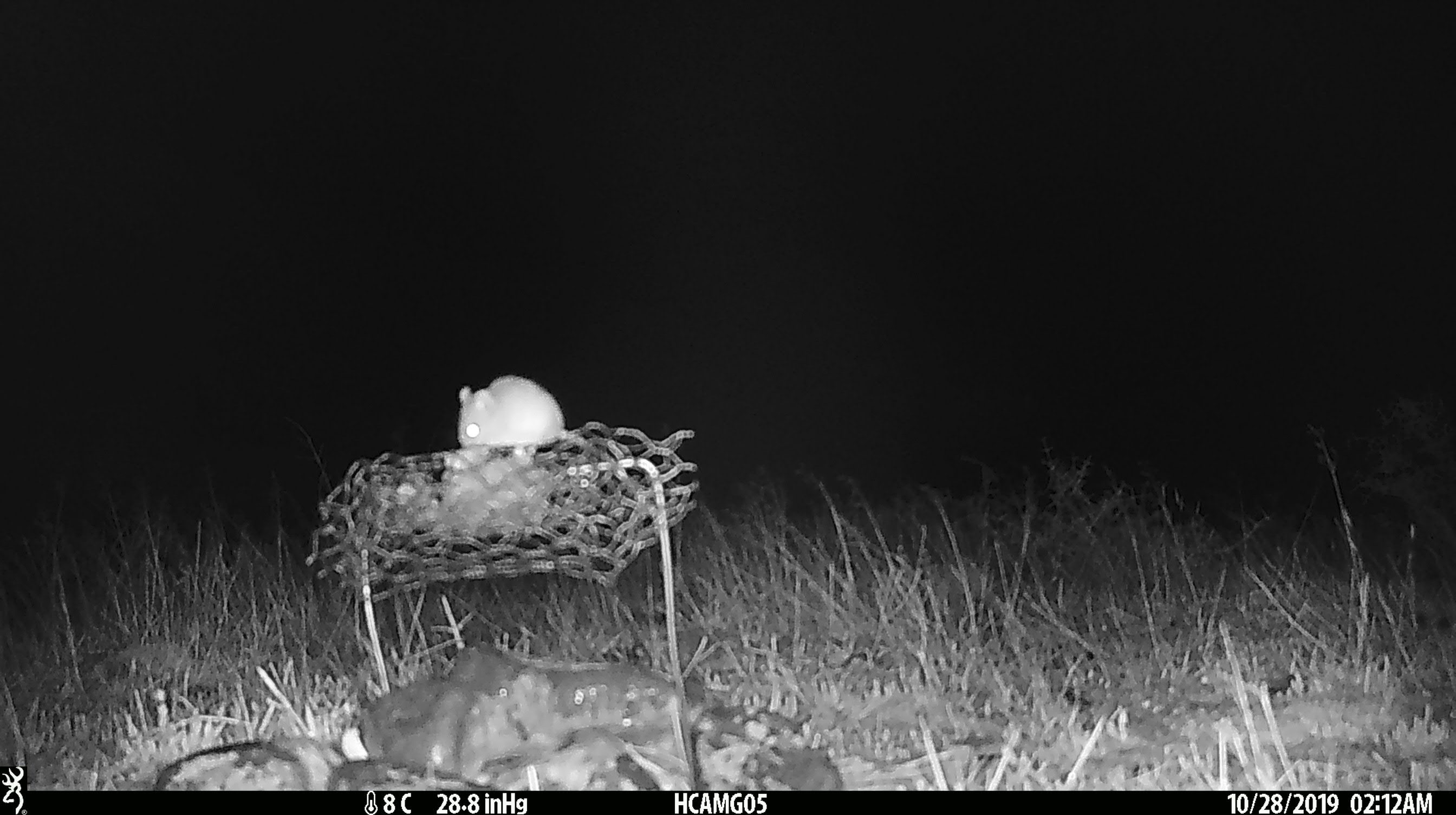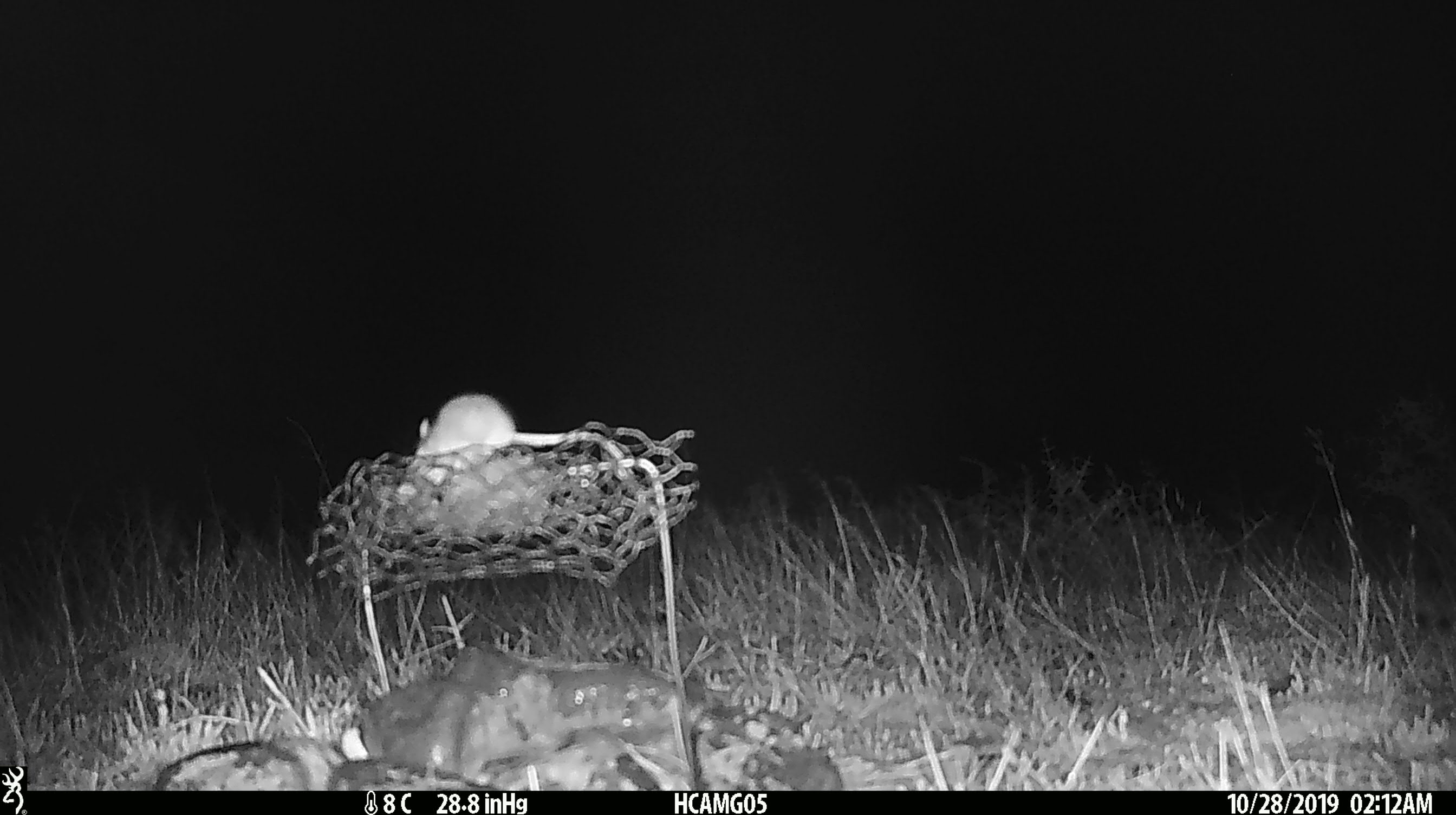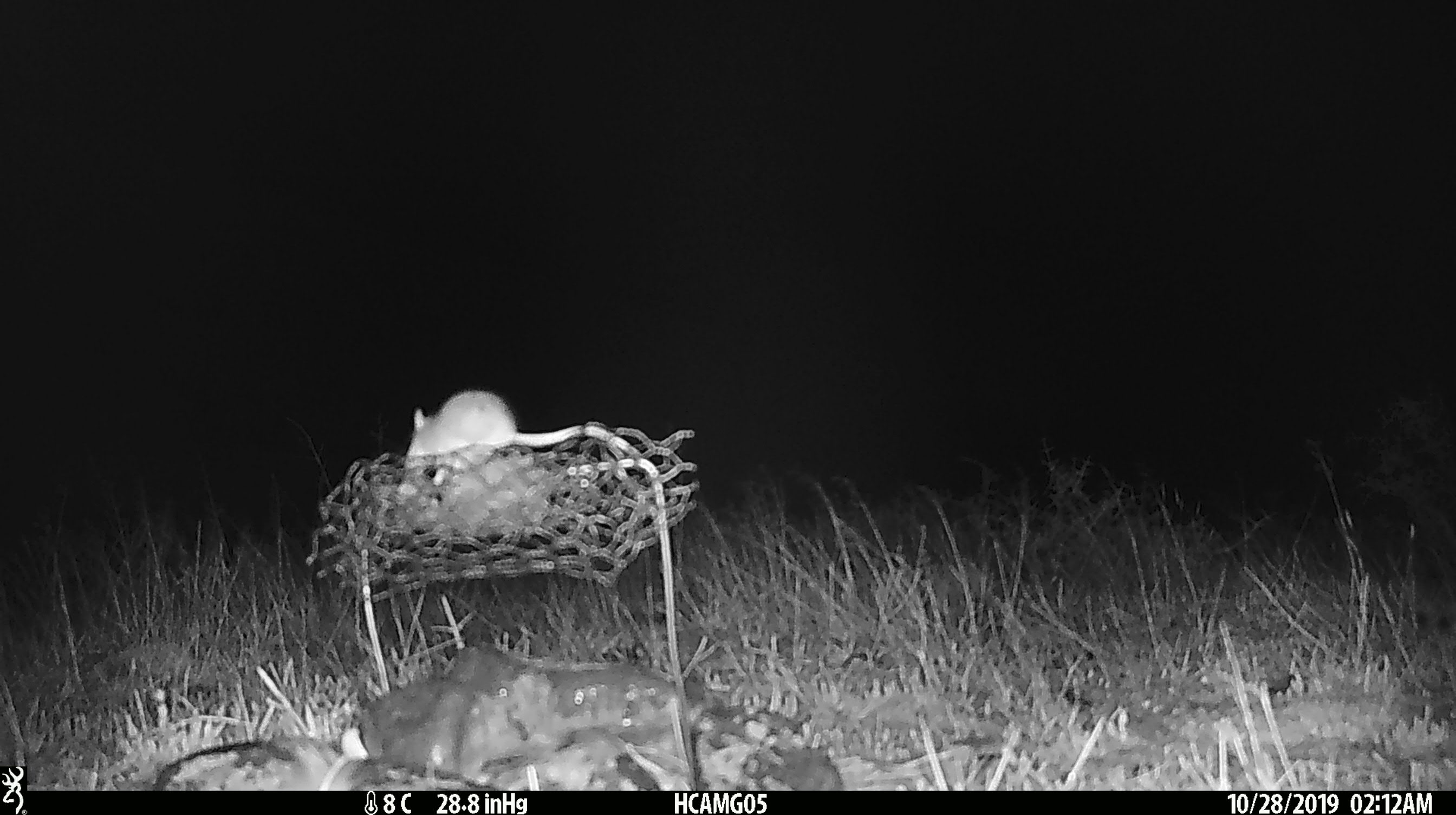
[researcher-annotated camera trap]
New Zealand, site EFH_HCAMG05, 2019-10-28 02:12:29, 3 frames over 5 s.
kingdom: Animalia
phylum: Chordata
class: Mammalia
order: Rodentia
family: Muridae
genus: Mus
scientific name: Mus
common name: mouse